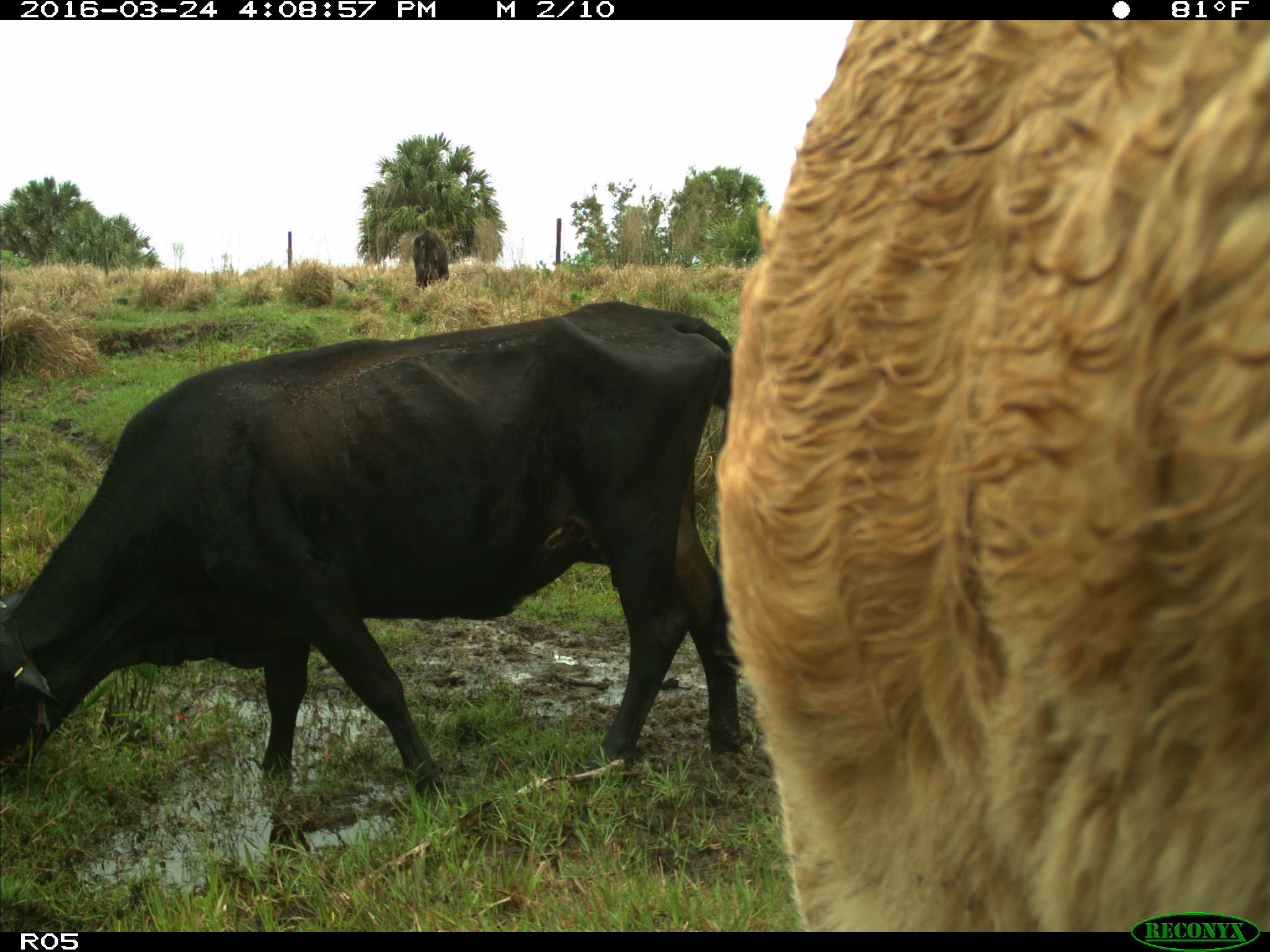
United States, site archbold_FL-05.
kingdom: Animalia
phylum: Chordata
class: Mammalia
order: Artiodactyla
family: Bovidae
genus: Bos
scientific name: Bos taurus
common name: domestic cow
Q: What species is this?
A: Bos taurus (domestic cow).